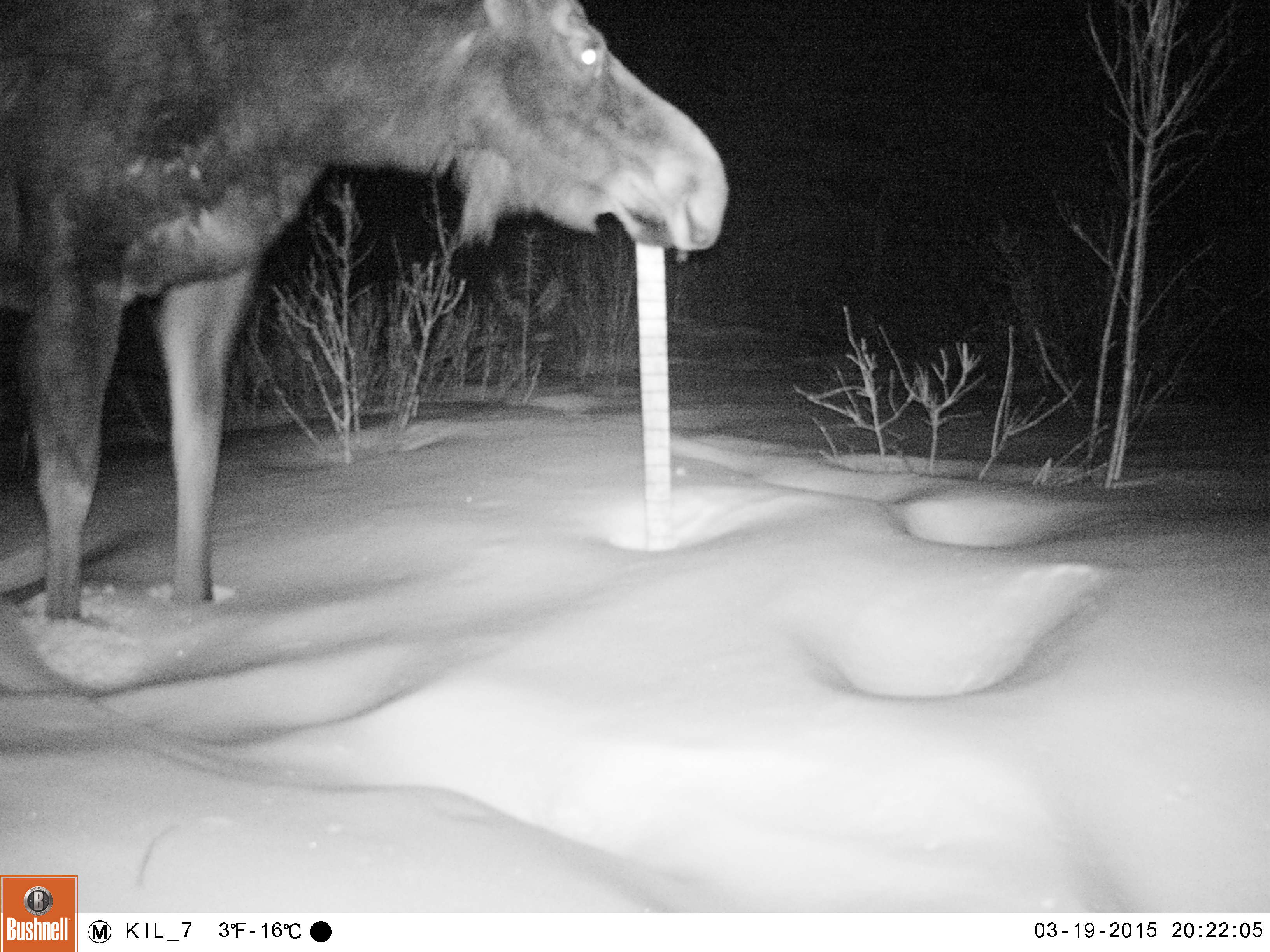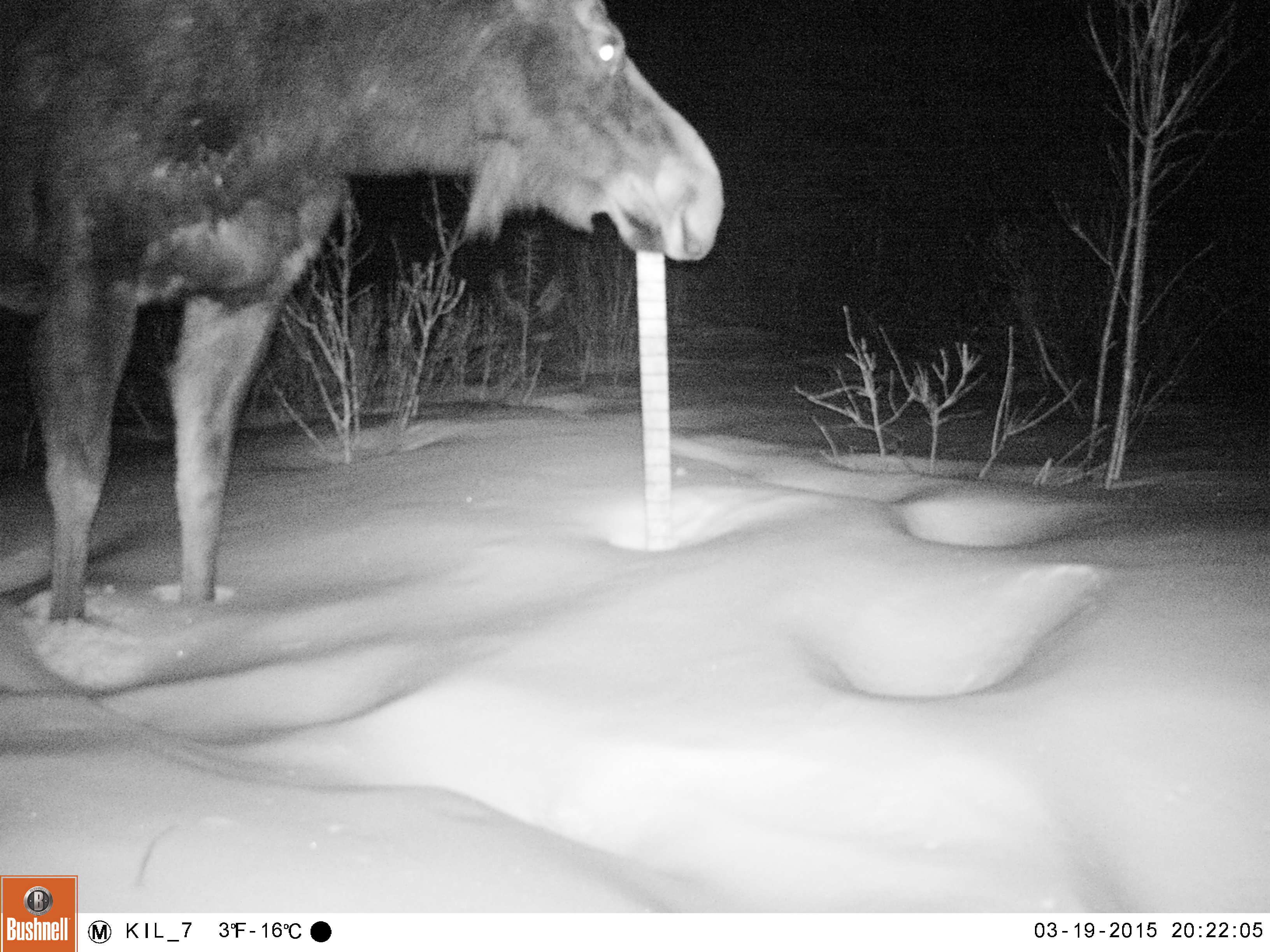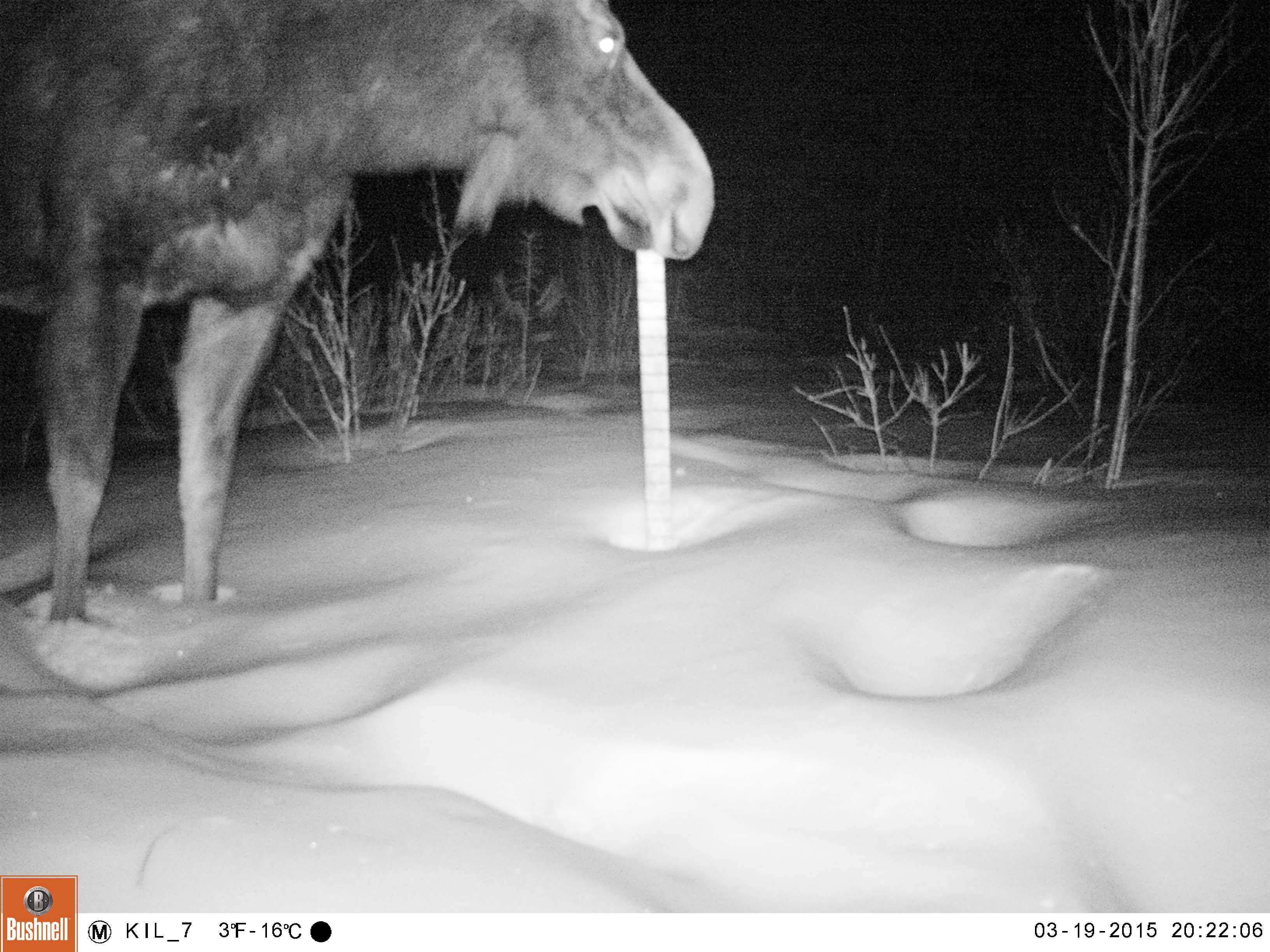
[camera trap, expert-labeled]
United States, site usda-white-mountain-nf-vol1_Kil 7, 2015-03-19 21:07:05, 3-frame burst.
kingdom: Animalia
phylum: Chordata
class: Mammalia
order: Artiodactyla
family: Cervidae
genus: Alces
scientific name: Alces alces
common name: moose